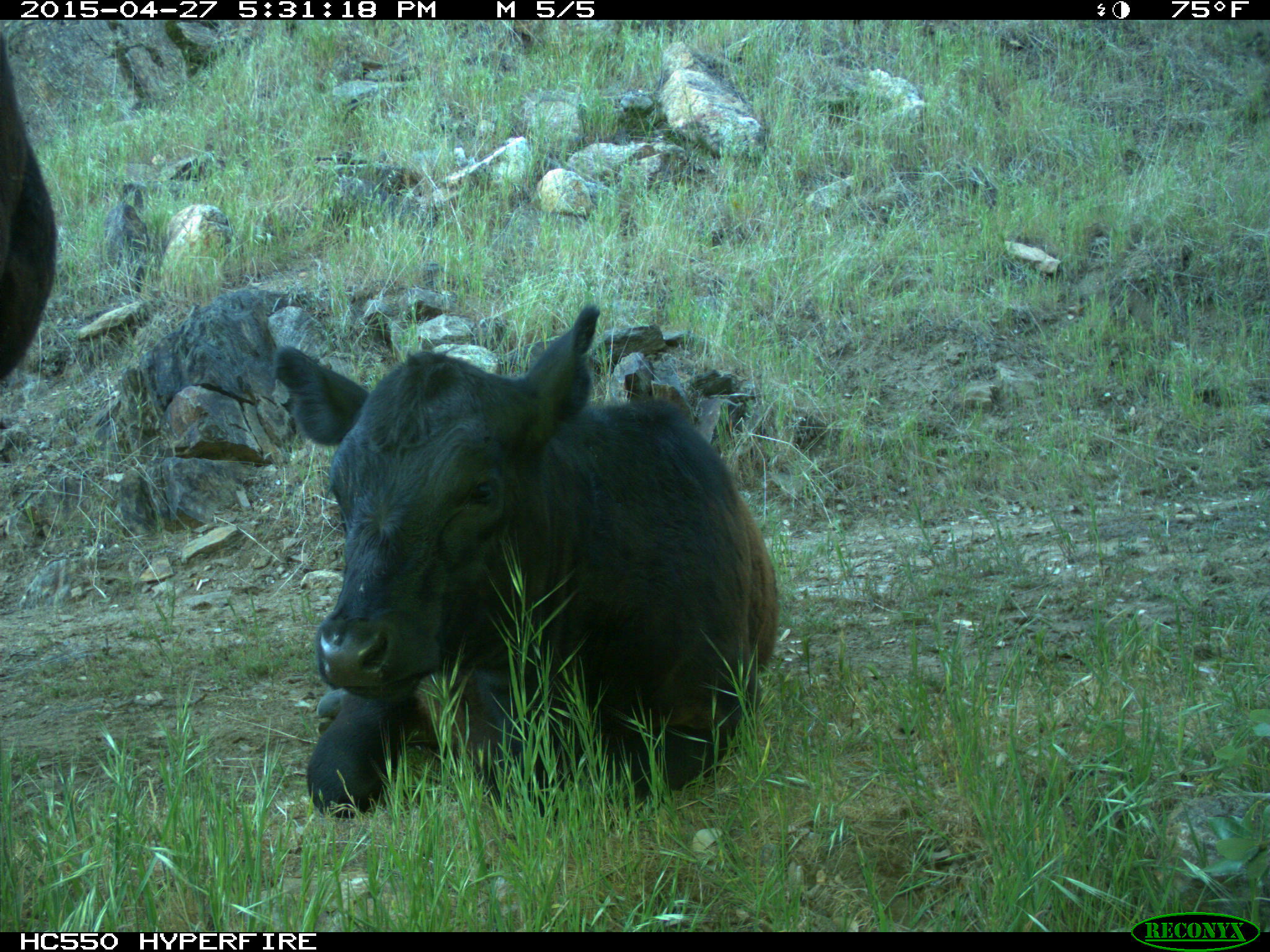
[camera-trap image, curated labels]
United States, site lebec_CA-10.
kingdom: Animalia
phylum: Chordata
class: Mammalia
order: Artiodactyla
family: Bovidae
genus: Bos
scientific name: Bos taurus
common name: domestic cow